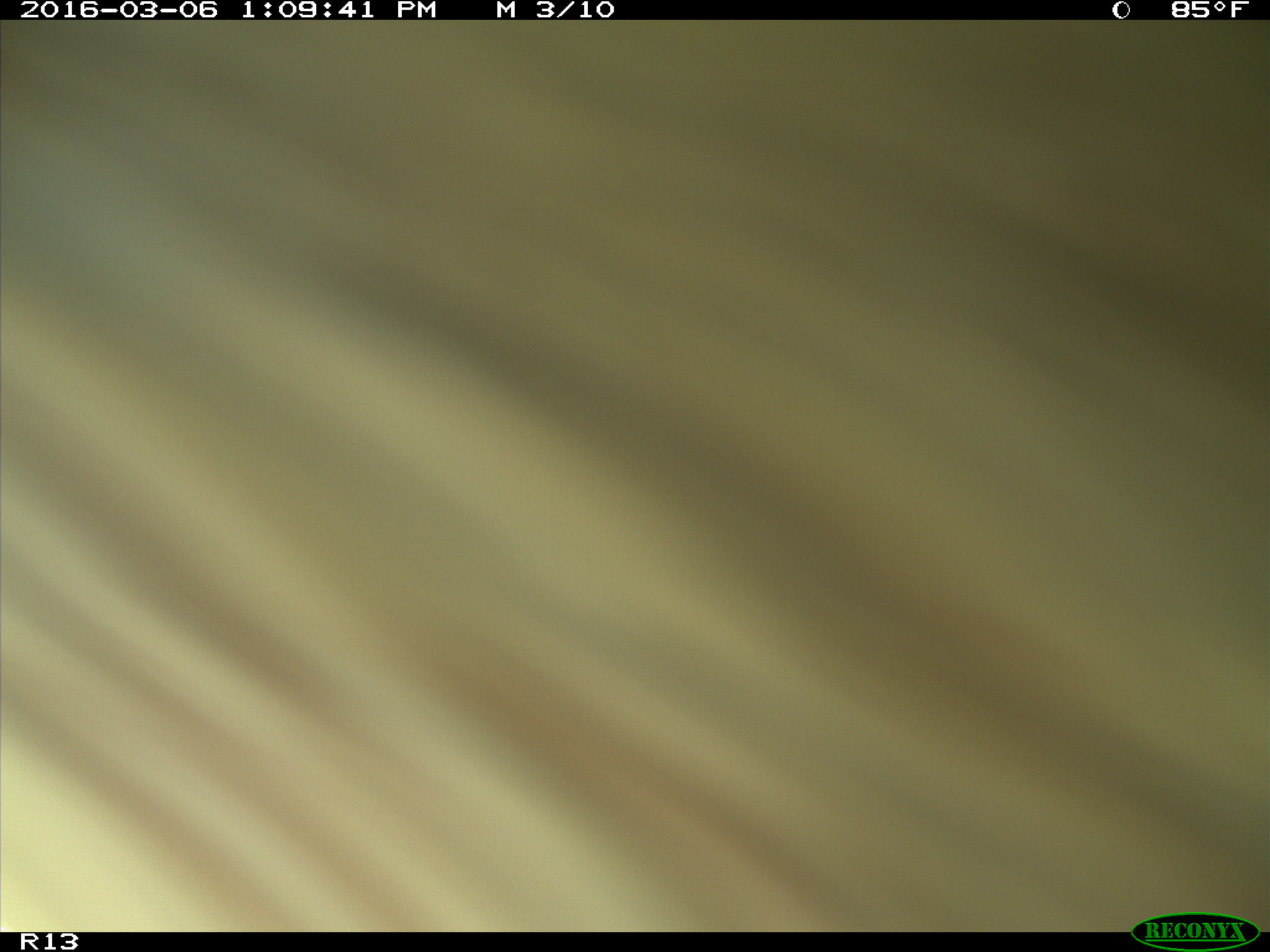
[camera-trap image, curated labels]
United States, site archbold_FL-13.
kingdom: Animalia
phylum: Chordata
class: Mammalia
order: Artiodactyla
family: Bovidae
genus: Bos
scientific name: Bos taurus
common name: domestic cow